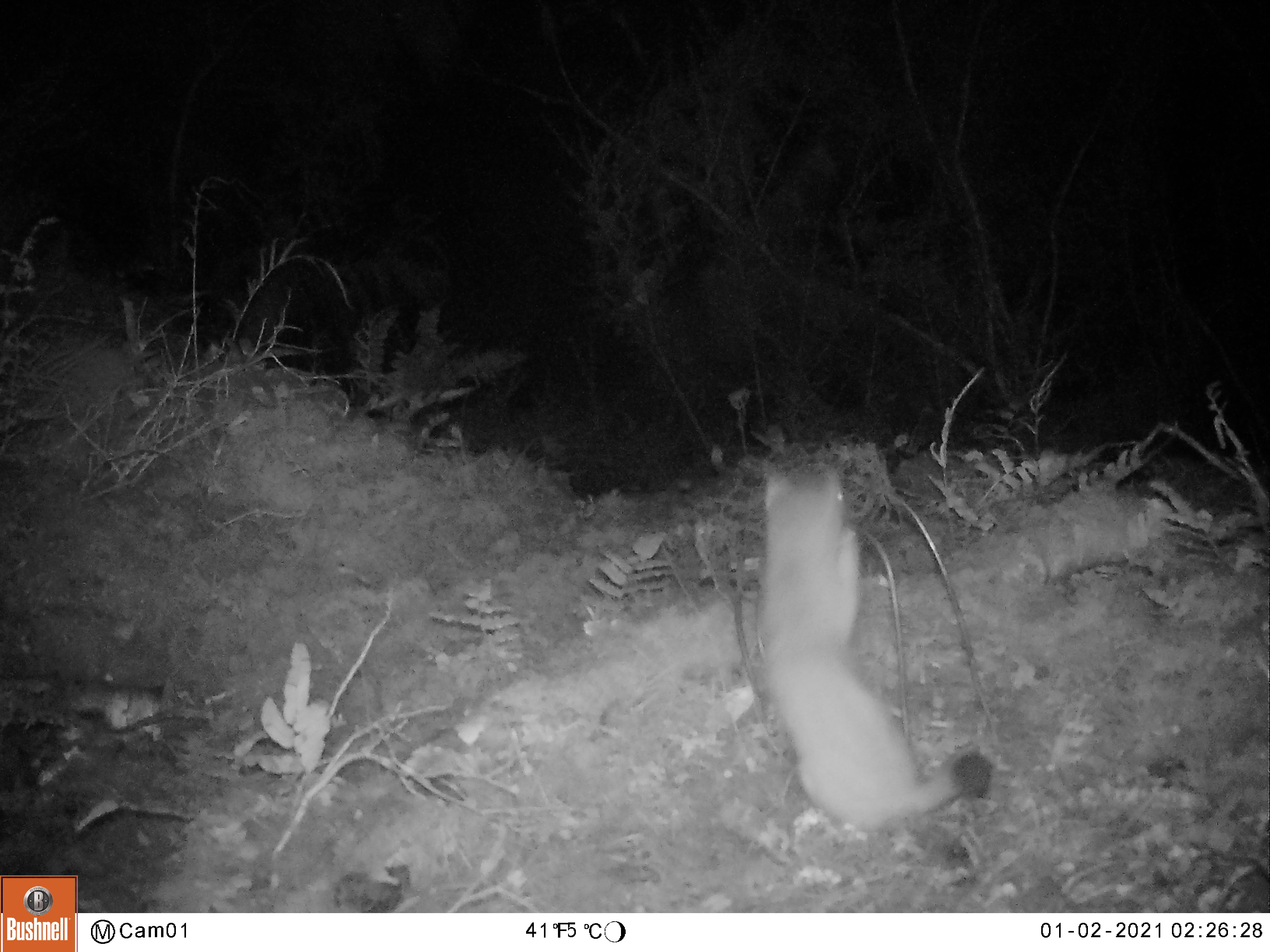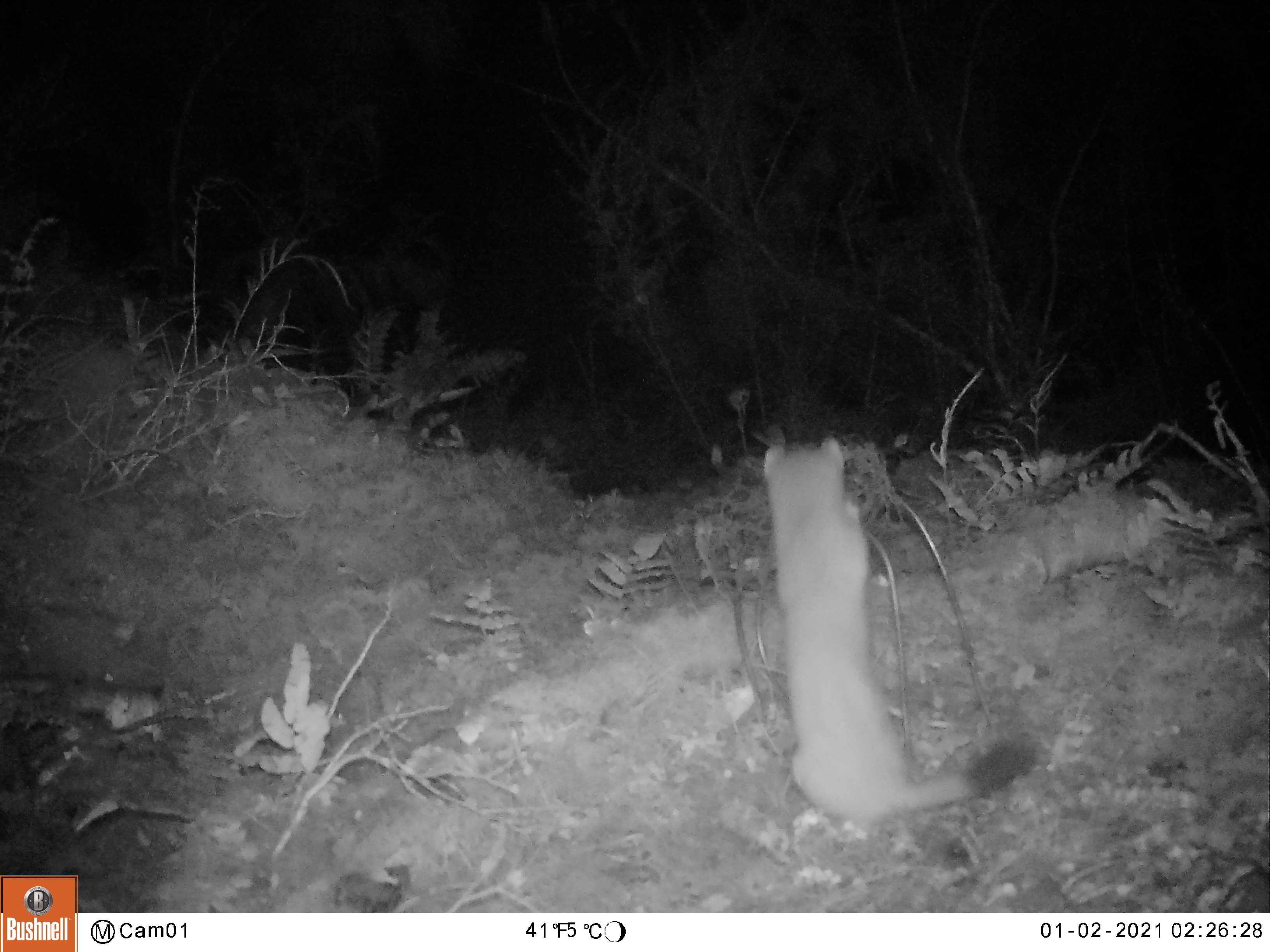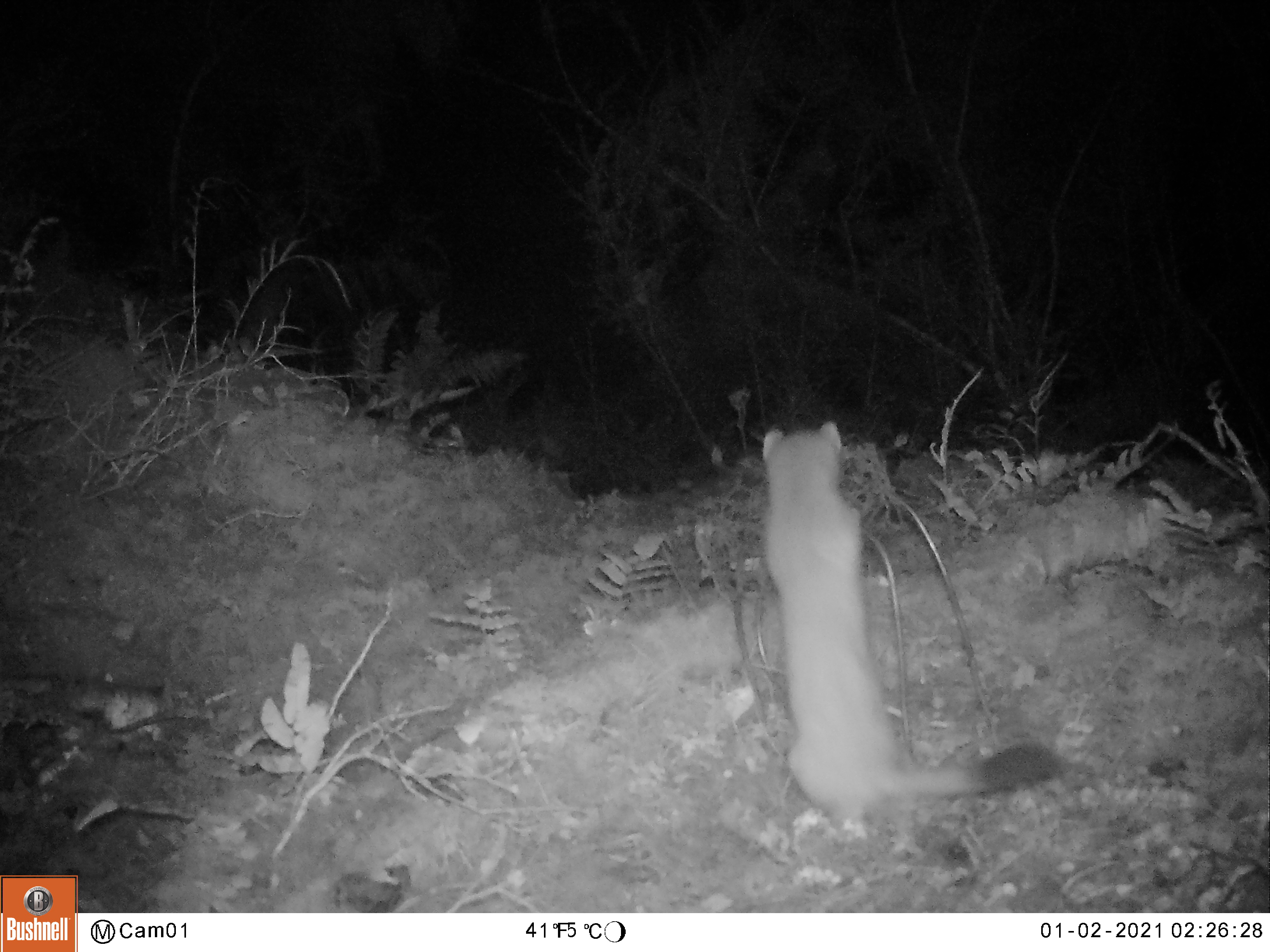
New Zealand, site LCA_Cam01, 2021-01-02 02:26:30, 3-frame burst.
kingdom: Animalia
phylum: Chordata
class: Mammalia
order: Carnivora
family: Mustelidae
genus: Mustela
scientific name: Mustela erminea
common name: stoat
Stoat (Mustela erminea).